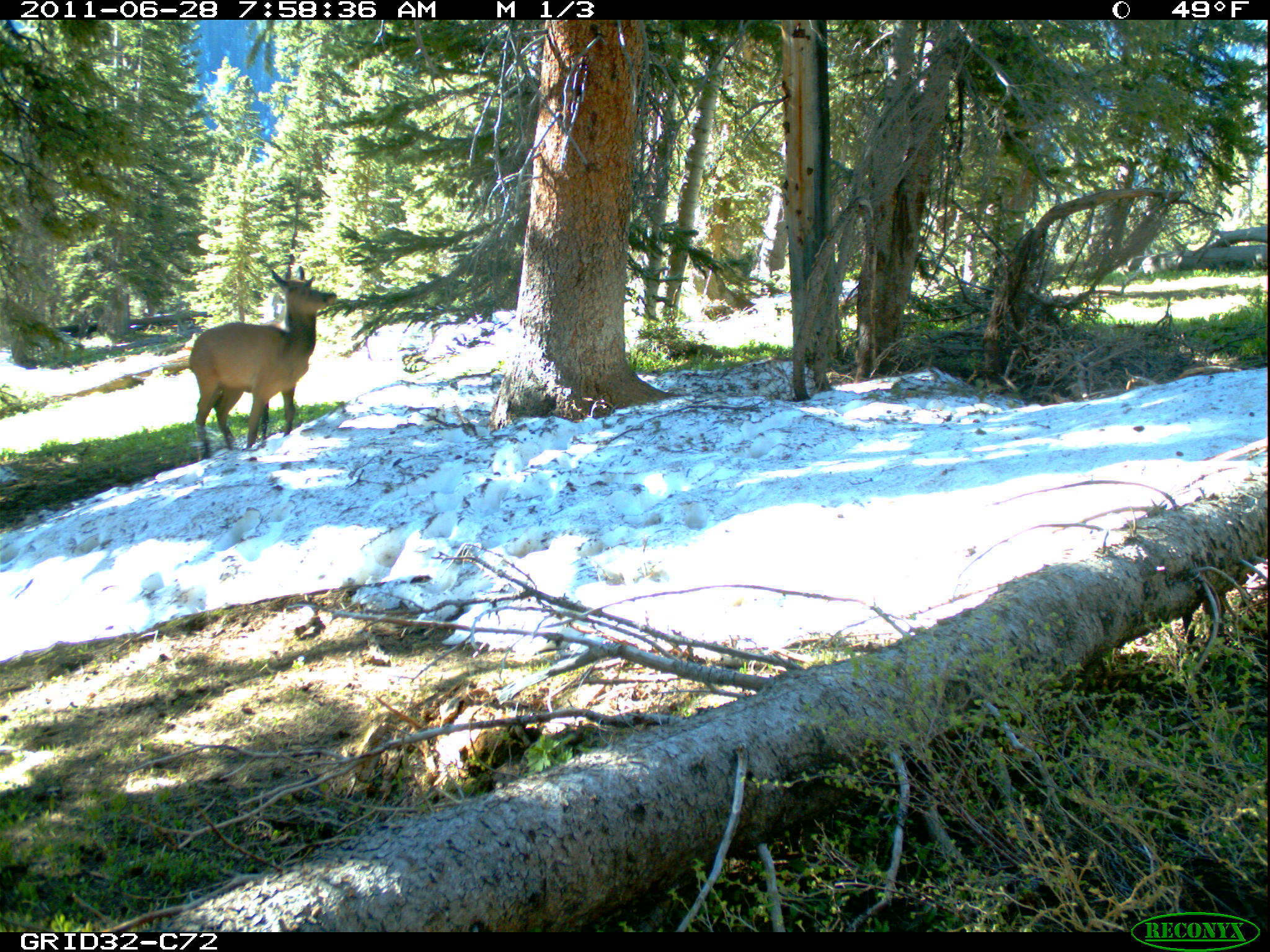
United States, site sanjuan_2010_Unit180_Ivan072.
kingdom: Animalia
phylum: Chordata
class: Mammalia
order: Artiodactyla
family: Cervidae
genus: Cervus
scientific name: Cervus elaphus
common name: red deer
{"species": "Cervus elaphus (red deer)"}